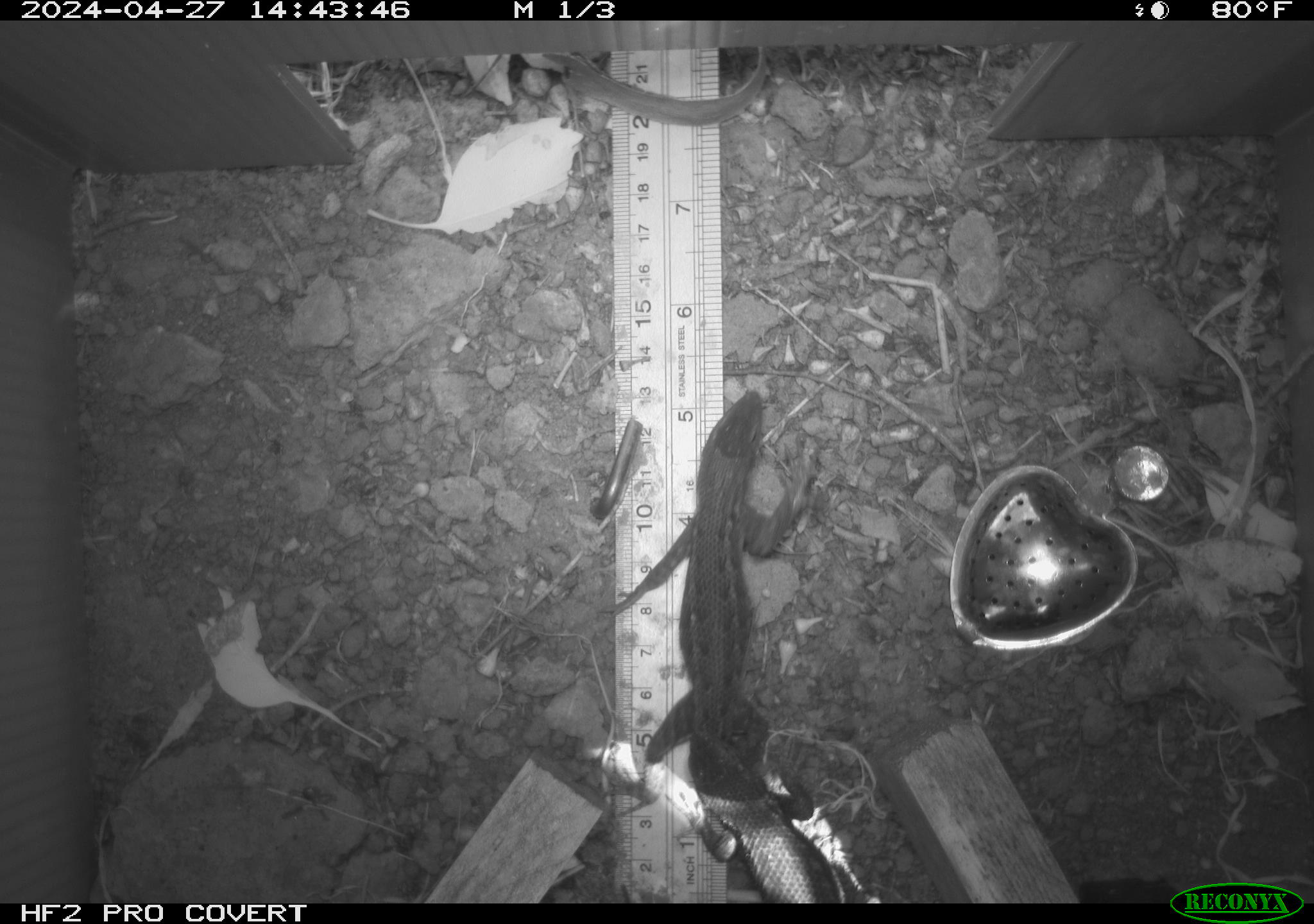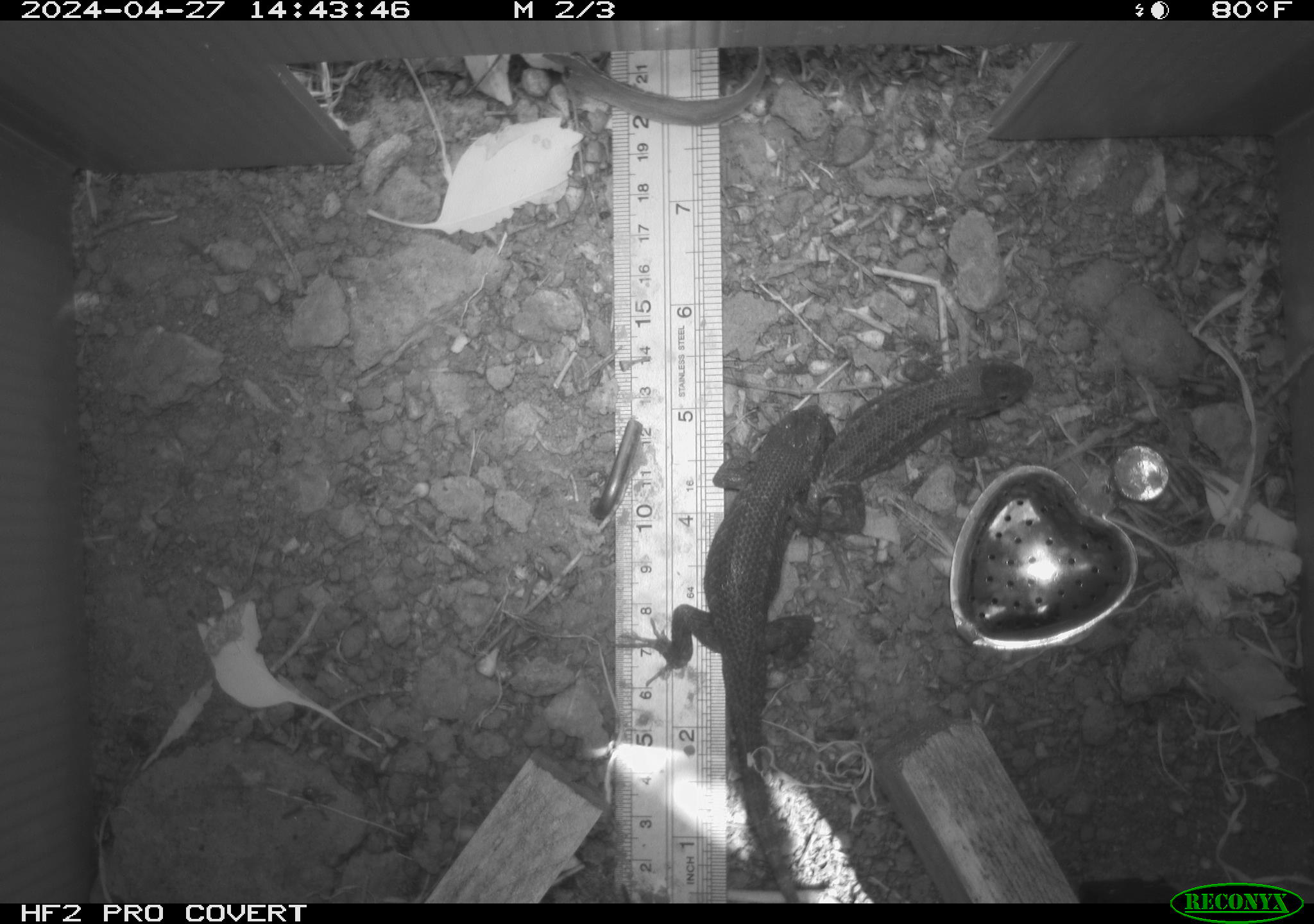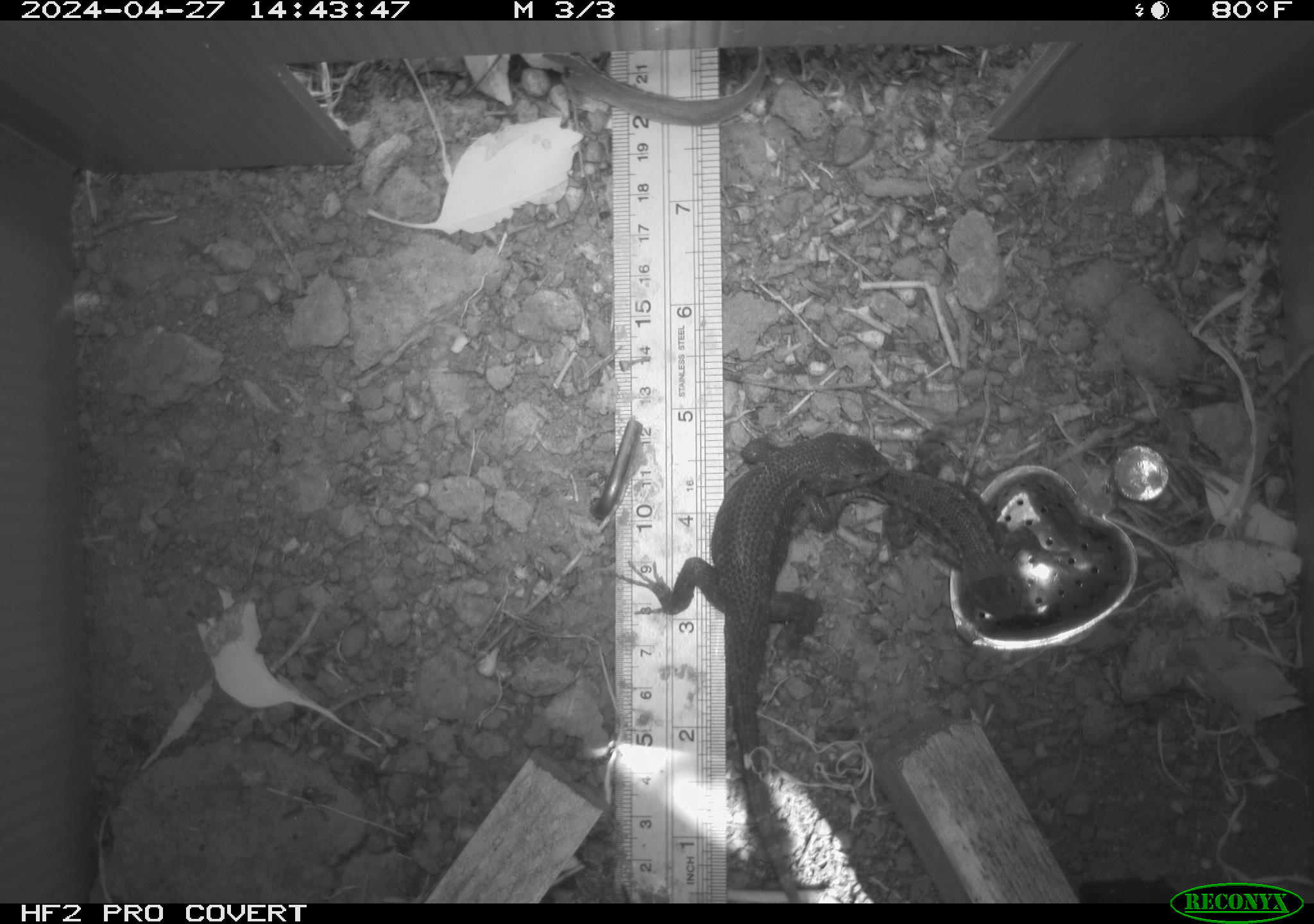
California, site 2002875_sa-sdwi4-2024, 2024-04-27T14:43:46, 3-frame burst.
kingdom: Animalia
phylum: Chordata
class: Reptilia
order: Squamata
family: Phrynosomatidae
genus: Sceloporus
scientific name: Sceloporus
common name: spiny lizards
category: sceloporus species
Sceloporus species (spiny lizards) (Sceloporus).